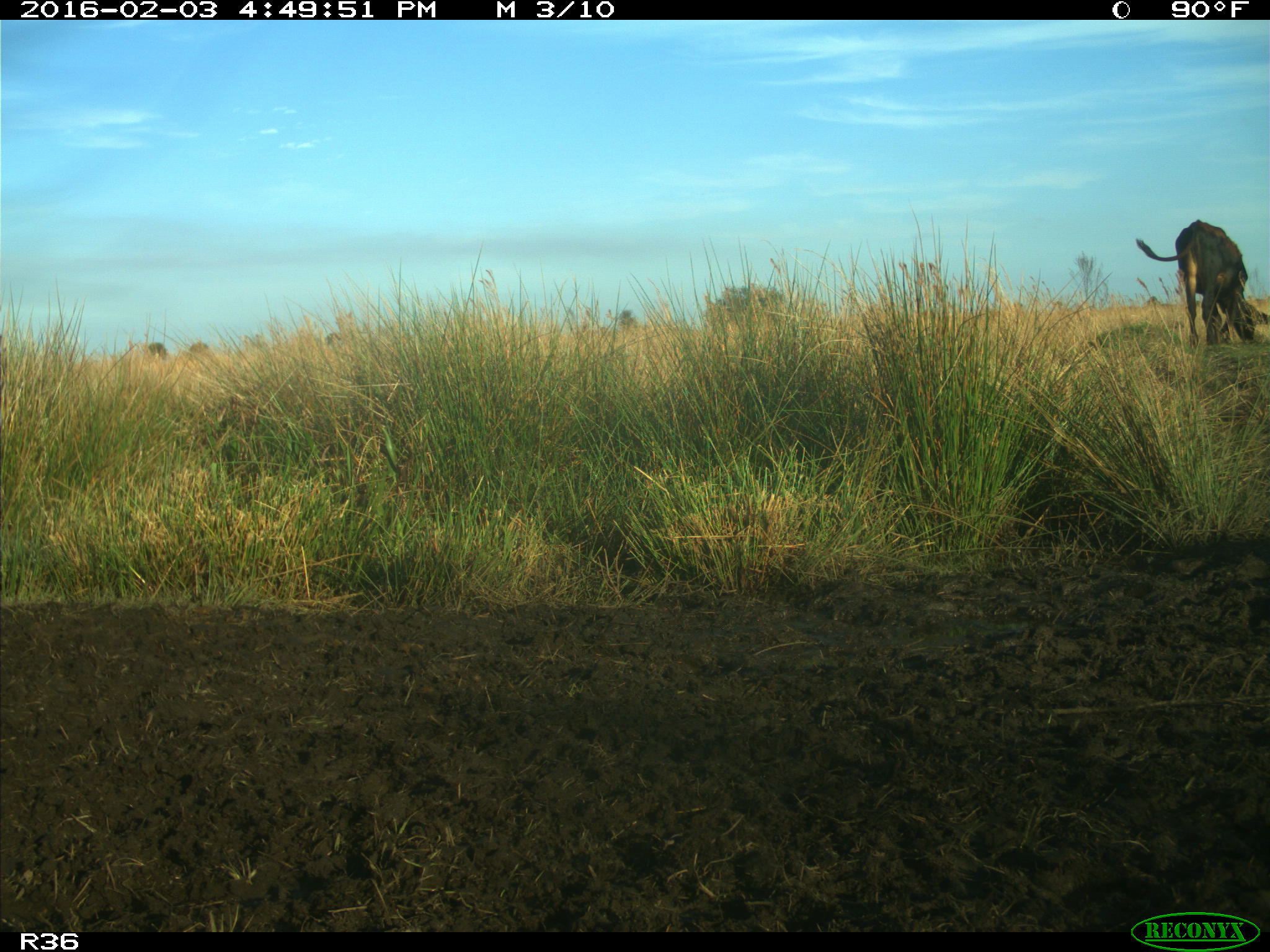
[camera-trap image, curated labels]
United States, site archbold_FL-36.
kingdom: Animalia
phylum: Chordata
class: Mammalia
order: Artiodactyla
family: Bovidae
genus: Bos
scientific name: Bos taurus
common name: domestic cow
Bos taurus (domestic cow).